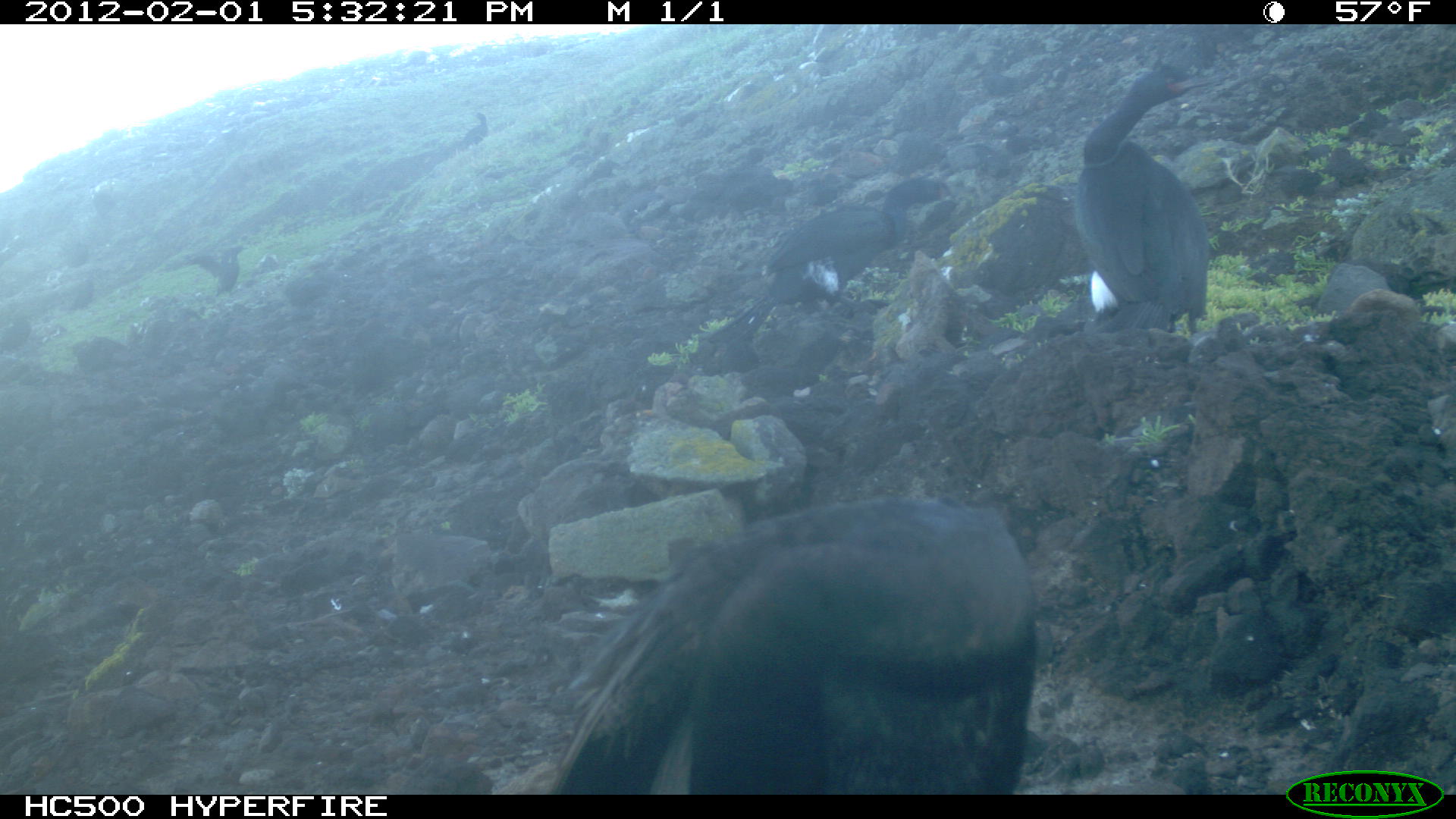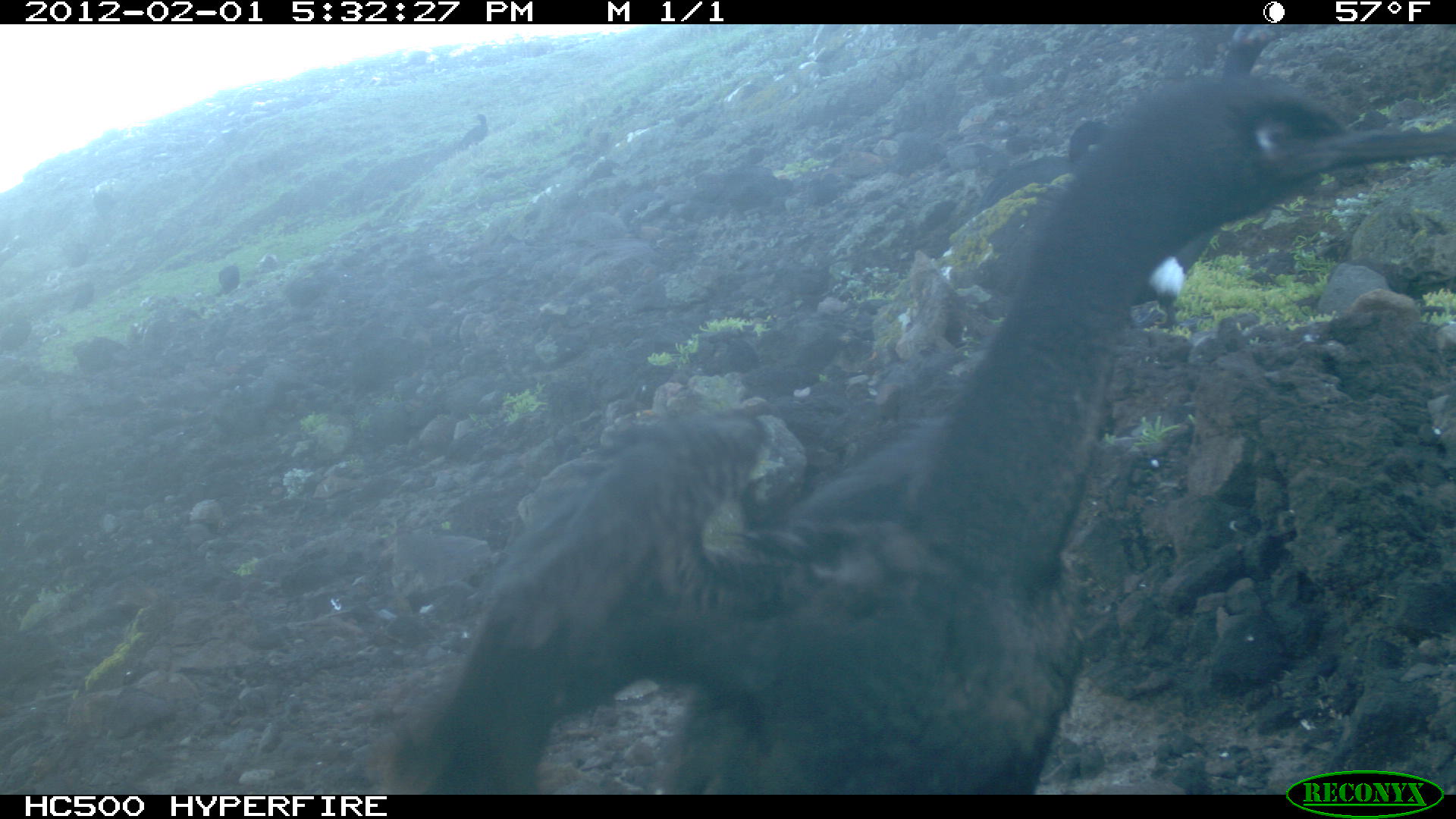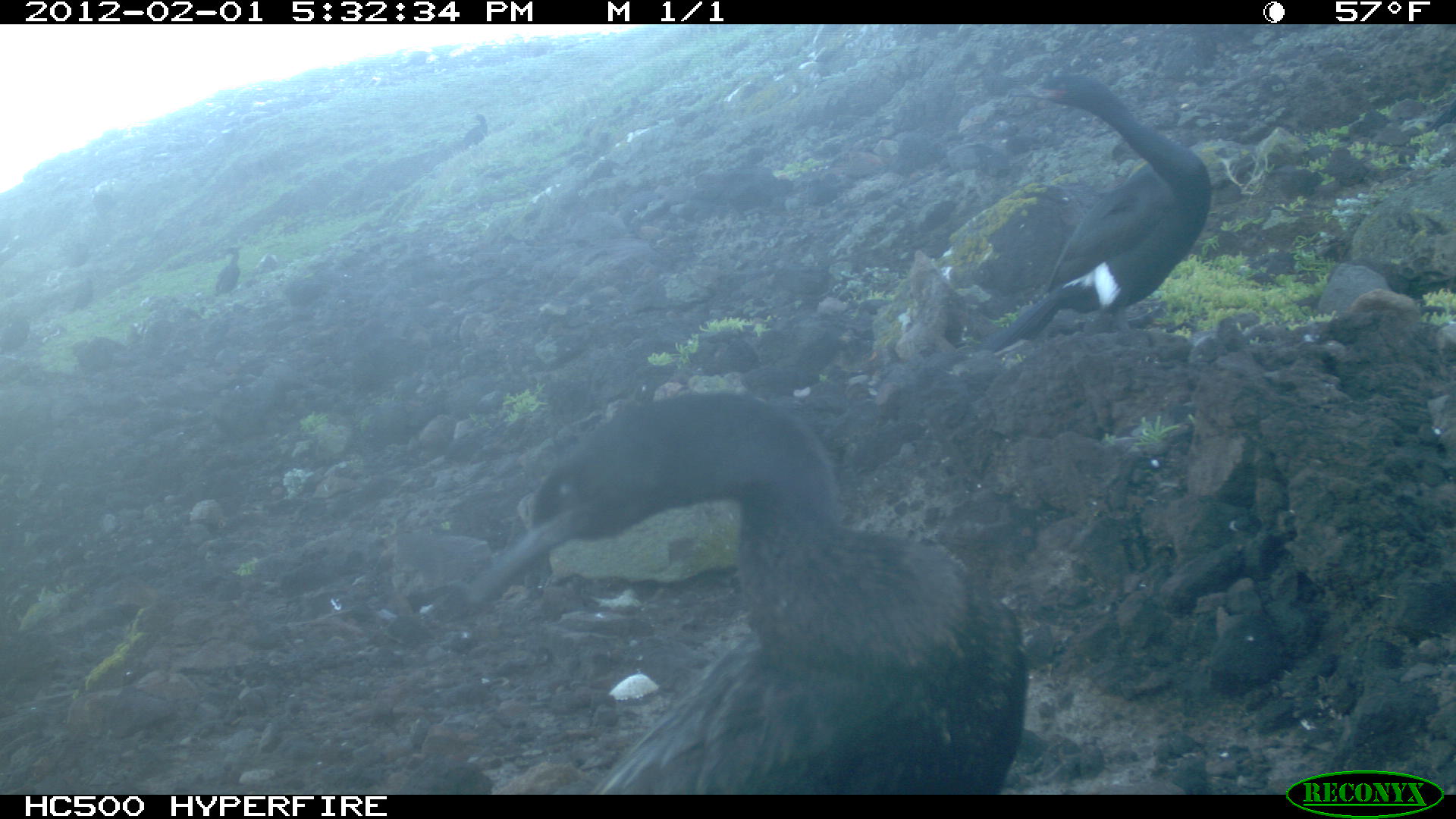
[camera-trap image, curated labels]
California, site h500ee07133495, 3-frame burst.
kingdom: Animalia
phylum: Chordata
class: Aves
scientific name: Aves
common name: bird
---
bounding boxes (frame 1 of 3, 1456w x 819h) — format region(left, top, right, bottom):
bird: region(540, 500, 1039, 793); region(714, 175, 959, 341); region(1066, 61, 1208, 325); region(199, 243, 247, 293); region(61, 278, 93, 311); region(1, 319, 32, 353); region(459, 111, 488, 146)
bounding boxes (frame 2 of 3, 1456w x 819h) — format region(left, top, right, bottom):
bird: region(378, 75, 1455, 795)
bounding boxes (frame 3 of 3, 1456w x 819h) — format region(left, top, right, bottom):
bird: region(469, 386, 1031, 795); region(989, 71, 1214, 353); region(215, 246, 240, 295); region(0, 315, 30, 354); region(460, 114, 488, 150); region(68, 277, 93, 312)